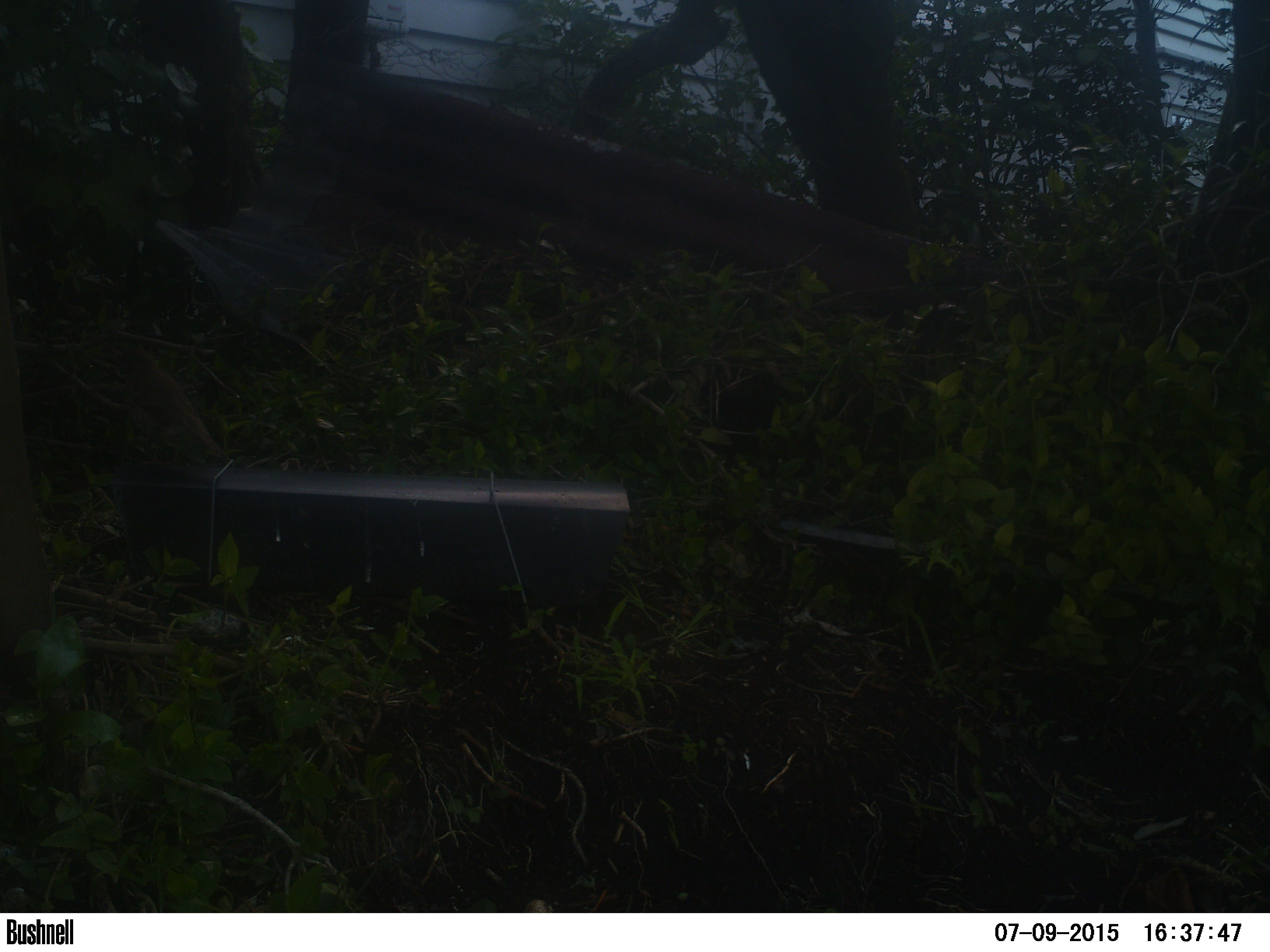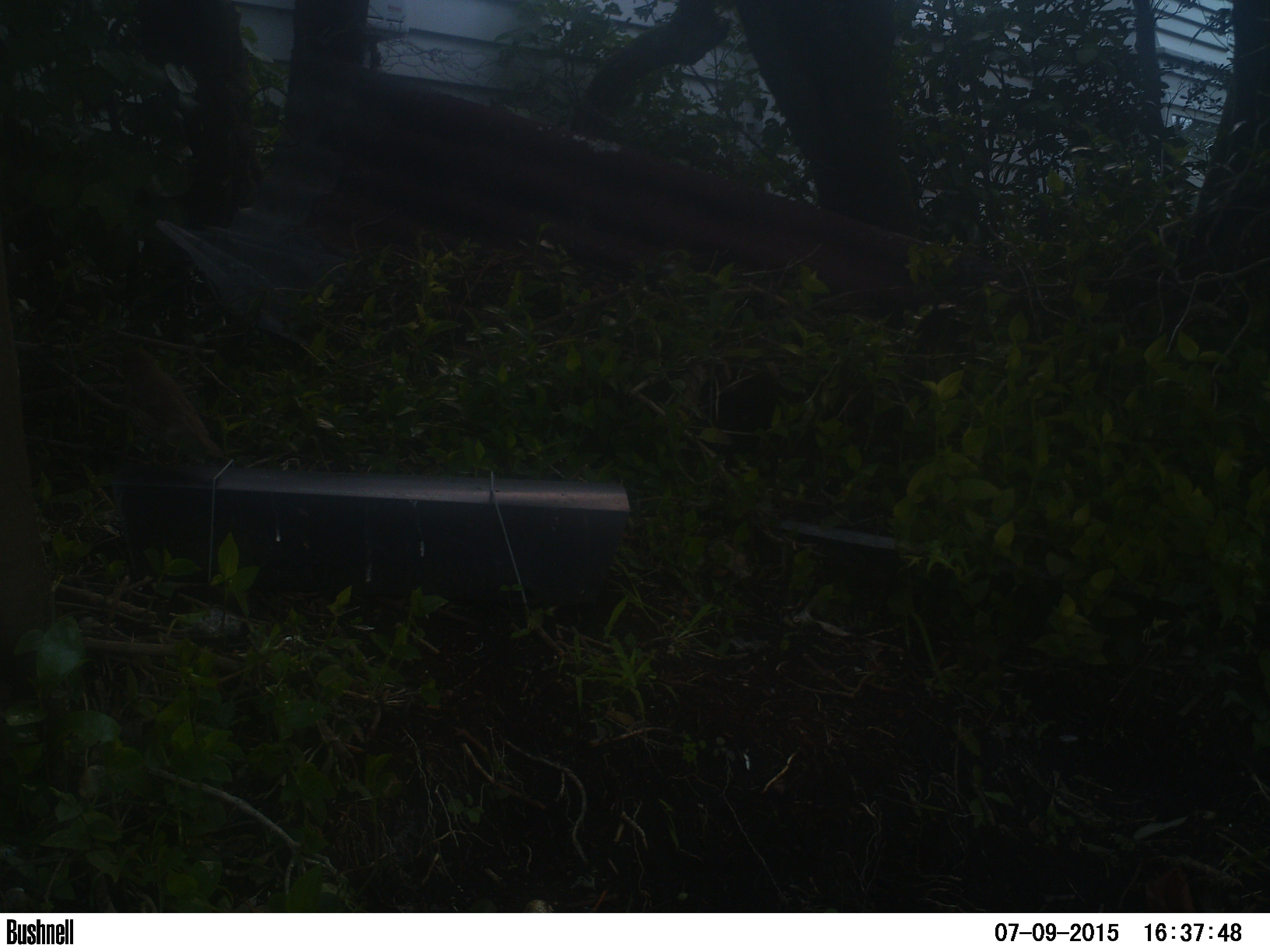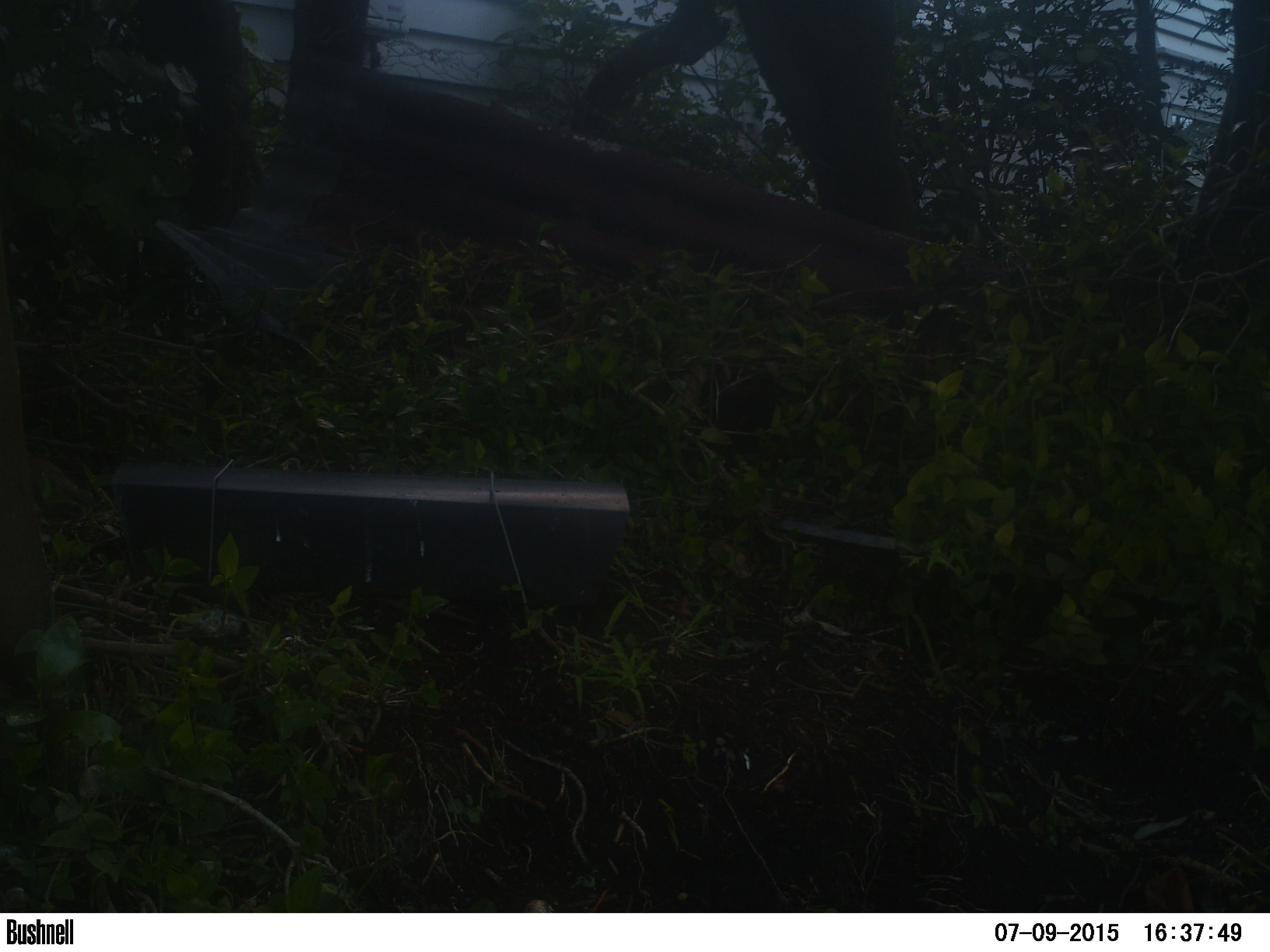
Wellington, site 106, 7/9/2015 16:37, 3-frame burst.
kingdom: Animalia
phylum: Chordata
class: Aves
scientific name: Aves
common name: bird